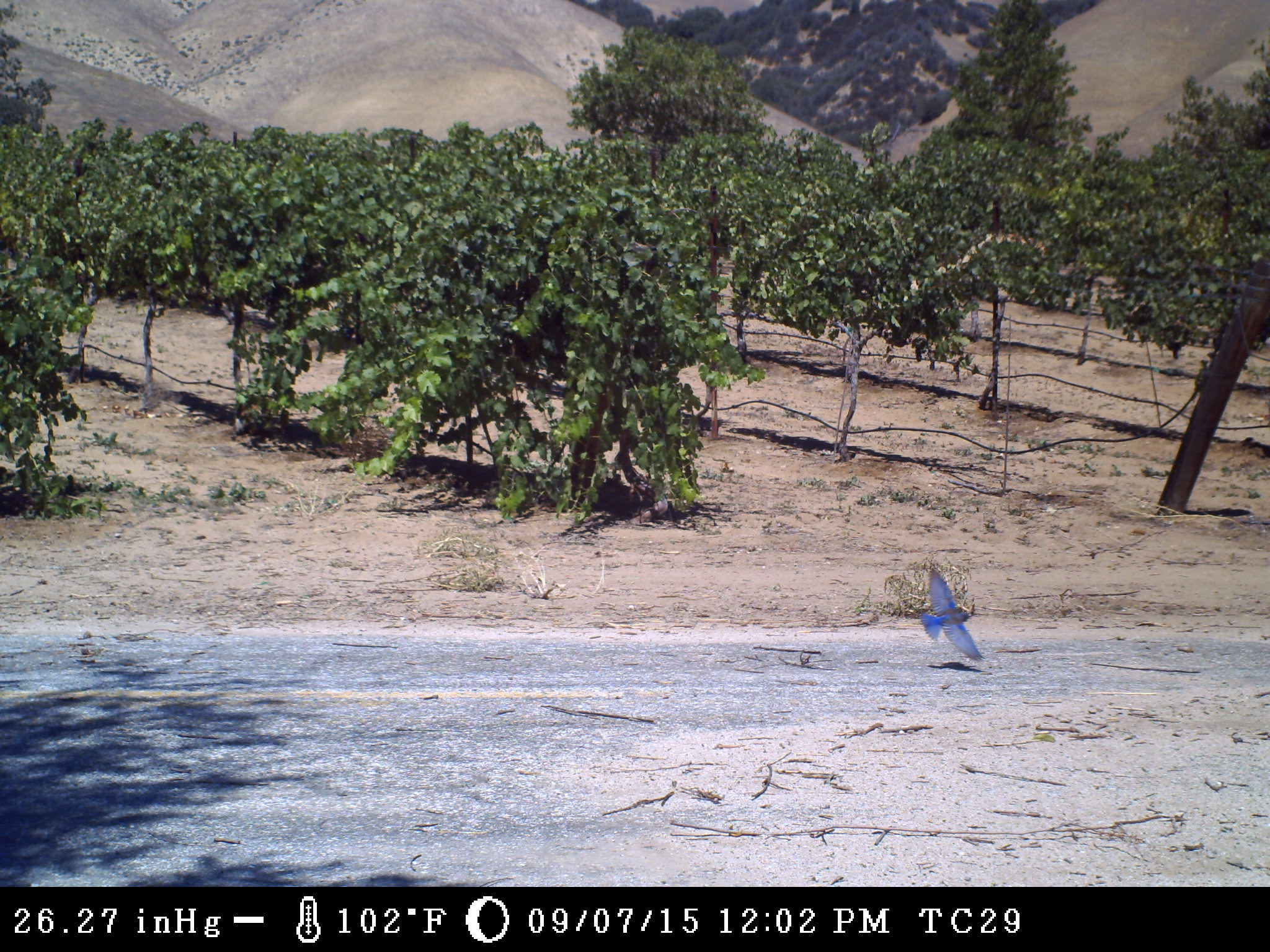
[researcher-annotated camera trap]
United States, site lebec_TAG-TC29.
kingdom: Animalia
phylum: Chordata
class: Aves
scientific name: Aves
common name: birds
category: unidentified bird